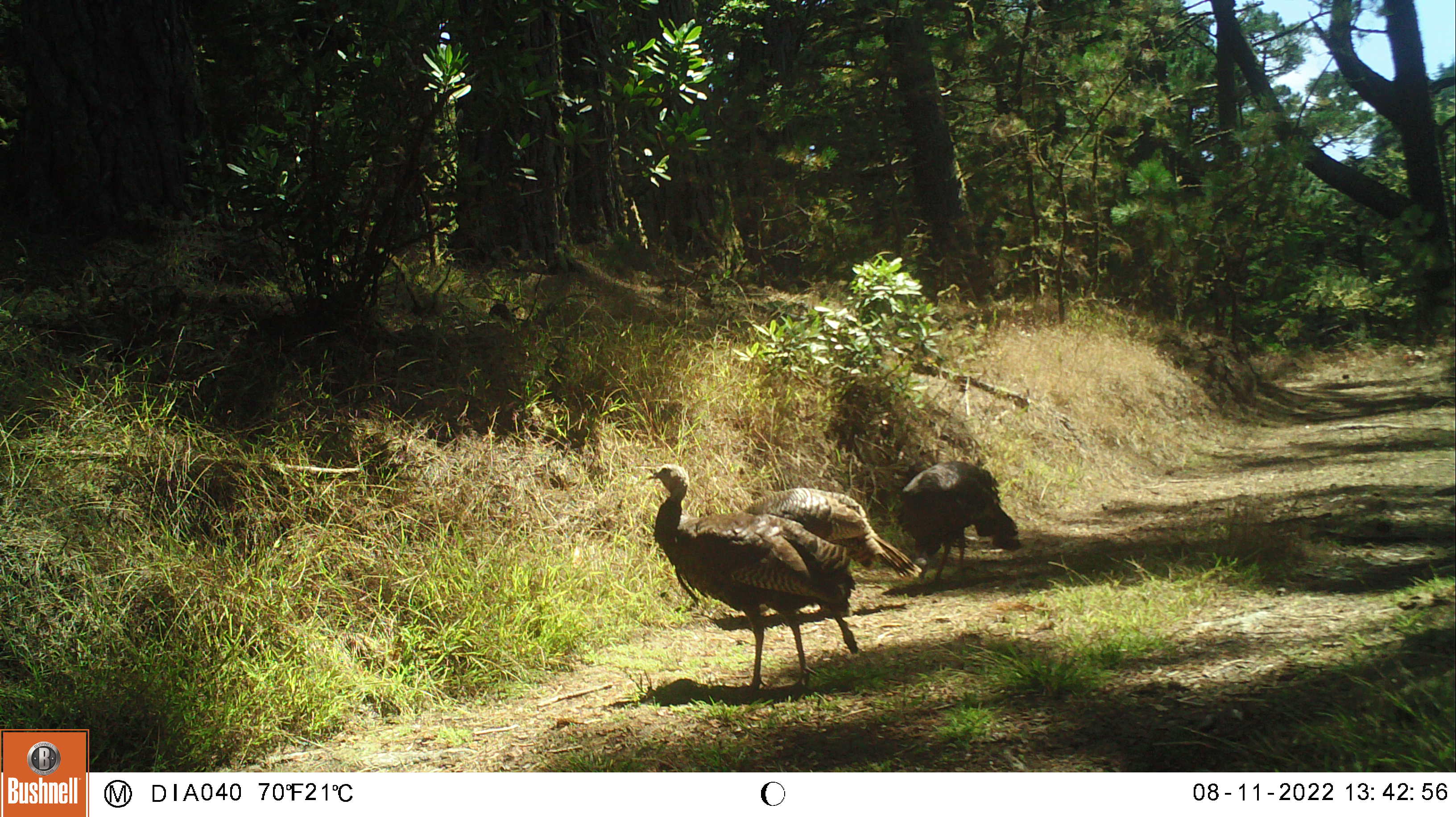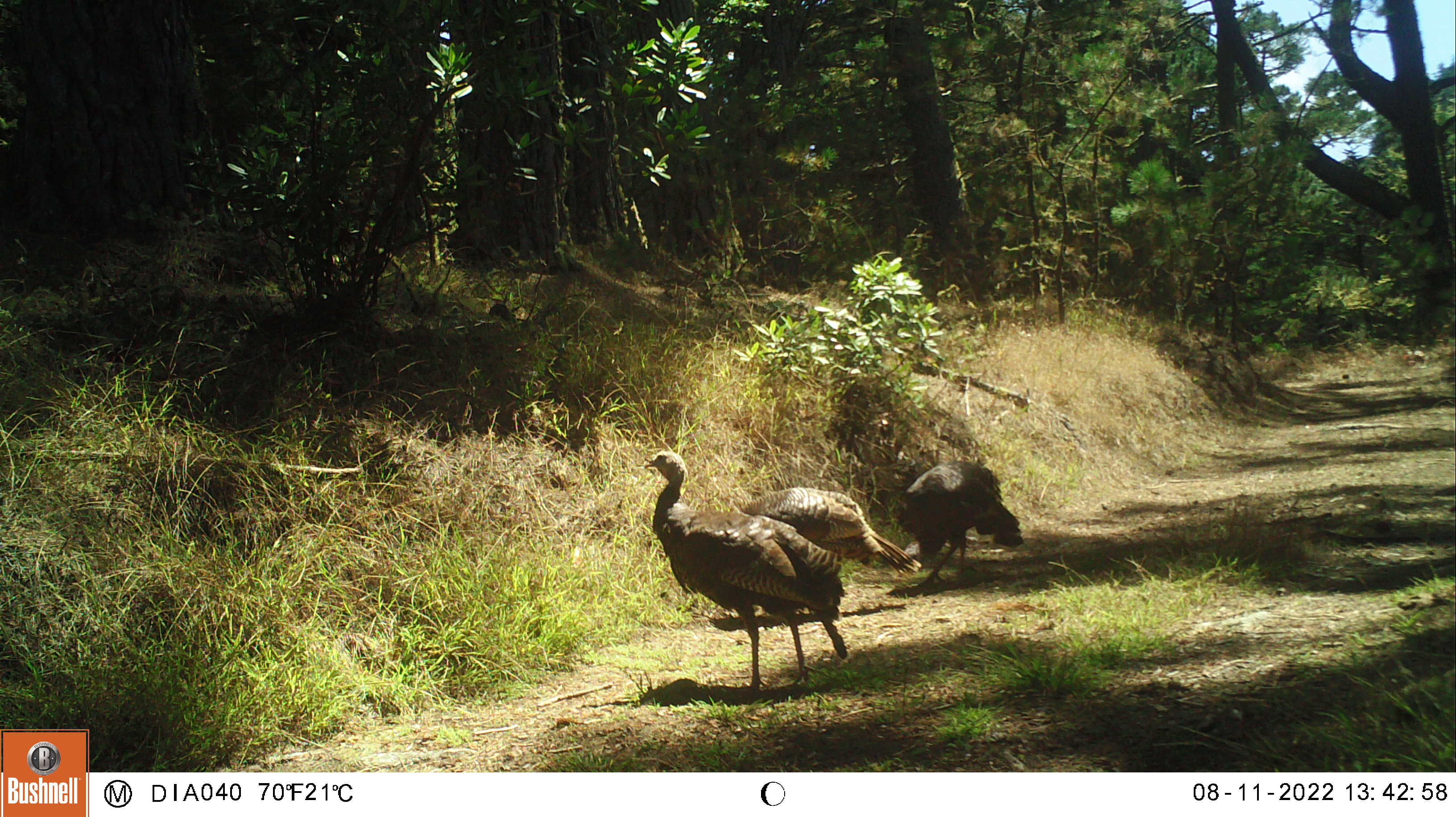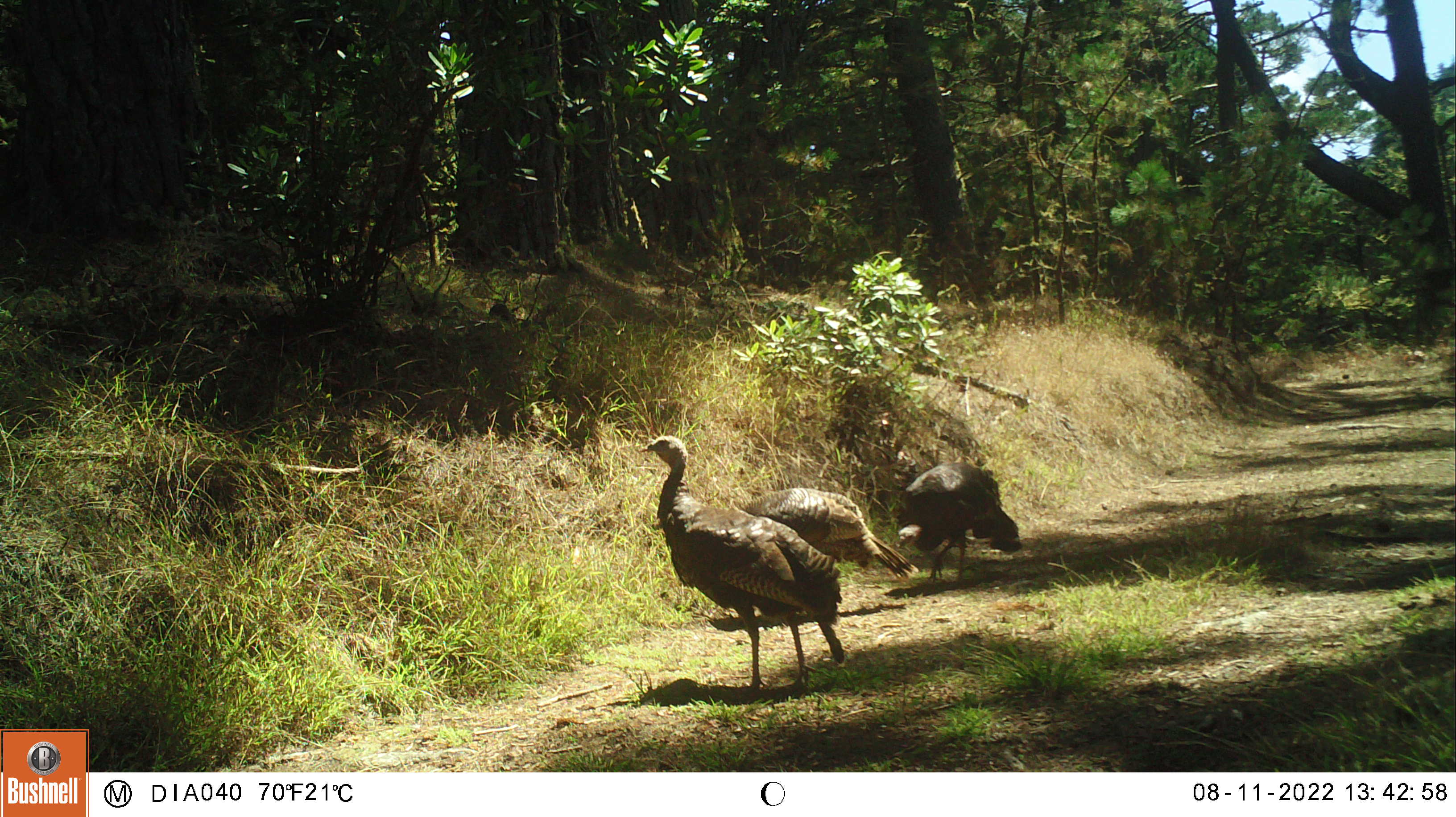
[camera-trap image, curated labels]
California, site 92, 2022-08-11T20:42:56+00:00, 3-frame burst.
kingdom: Animalia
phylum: Chordata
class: Aves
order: Galliformes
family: Phasianidae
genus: Meleagris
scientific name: Meleagris gallopavo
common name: turkey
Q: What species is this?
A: Turkey (Meleagris gallopavo).